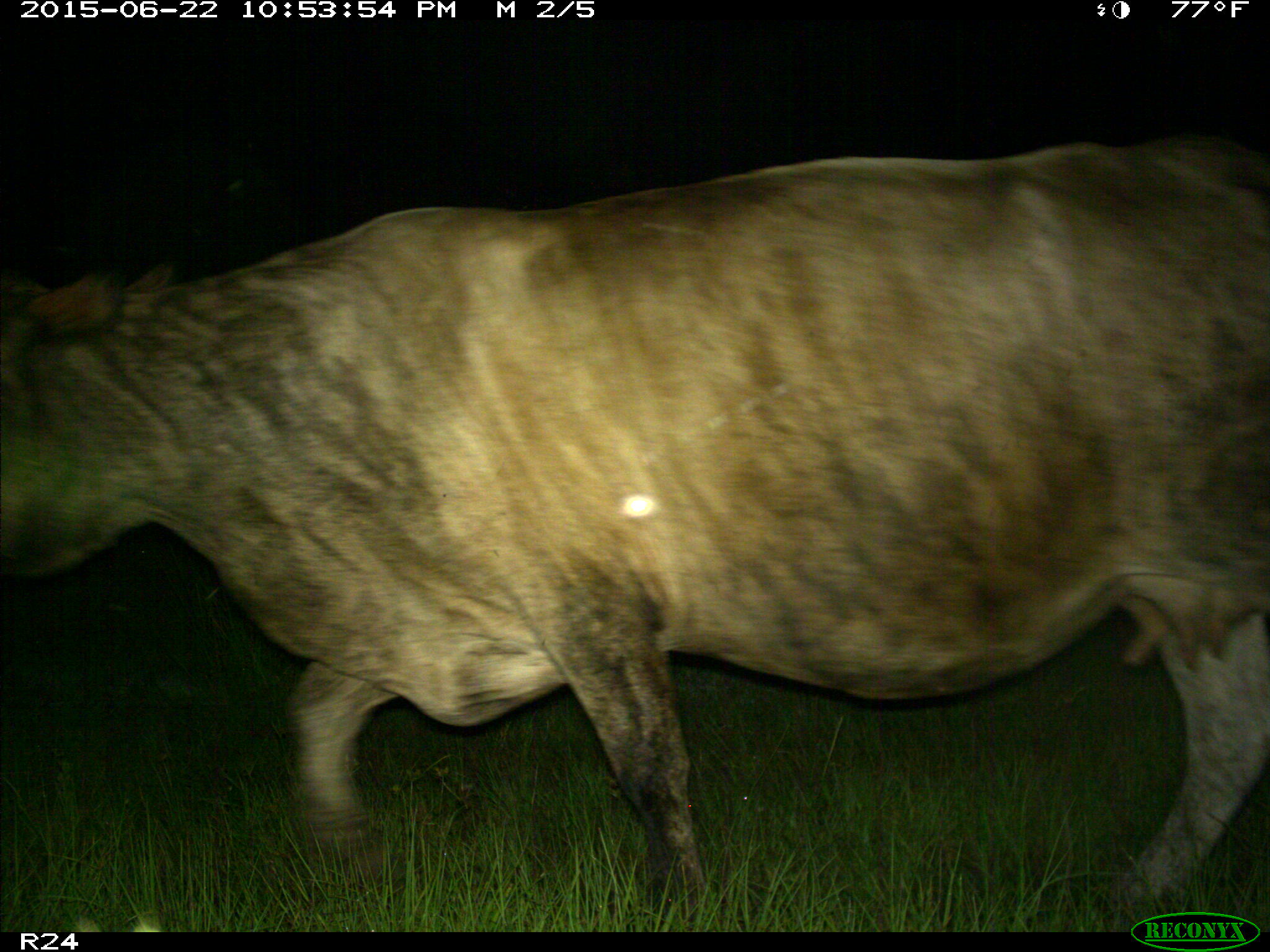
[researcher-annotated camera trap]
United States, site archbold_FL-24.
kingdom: Animalia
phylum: Chordata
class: Mammalia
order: Artiodactyla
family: Bovidae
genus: Bos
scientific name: Bos taurus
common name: domestic cow